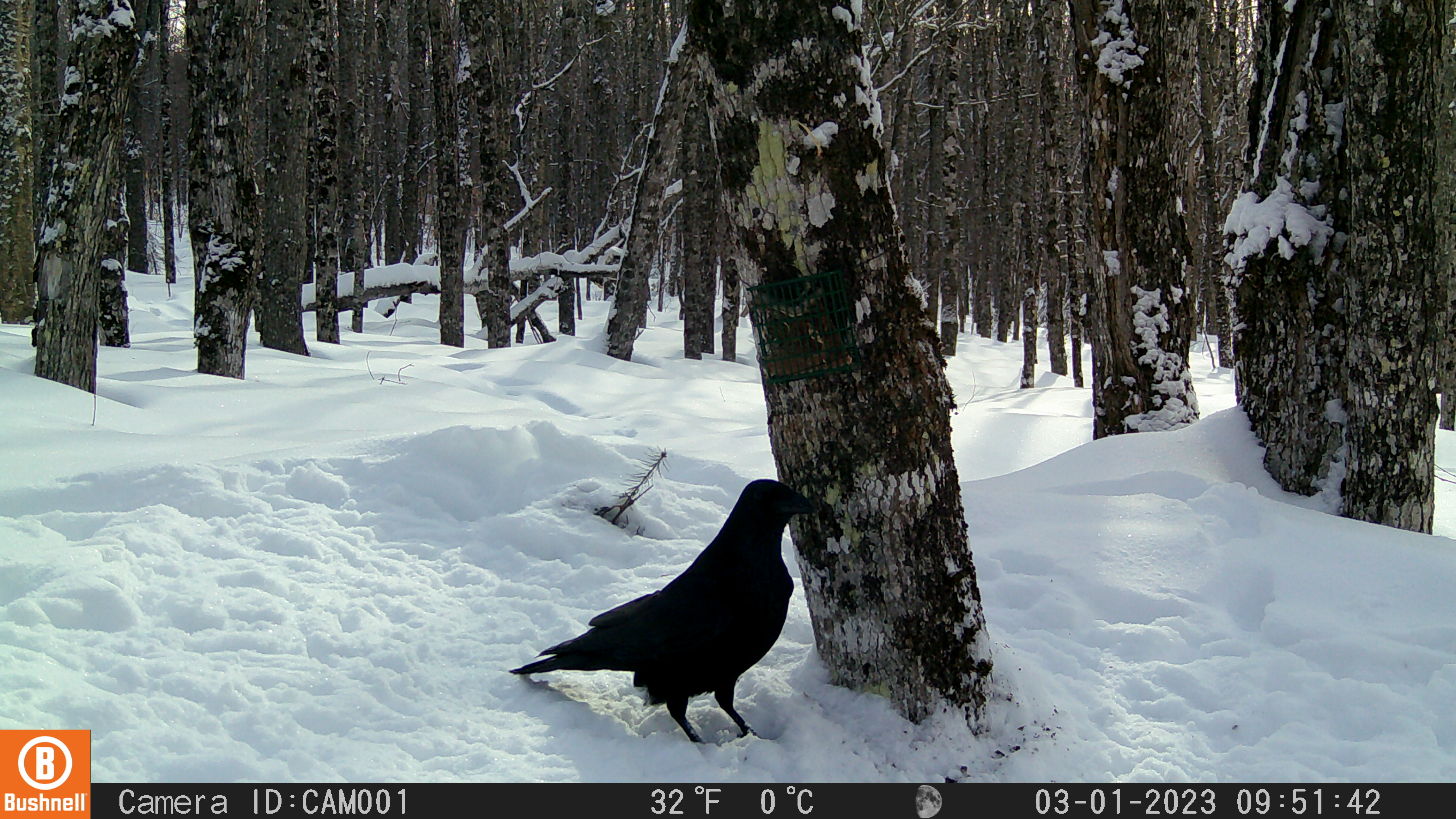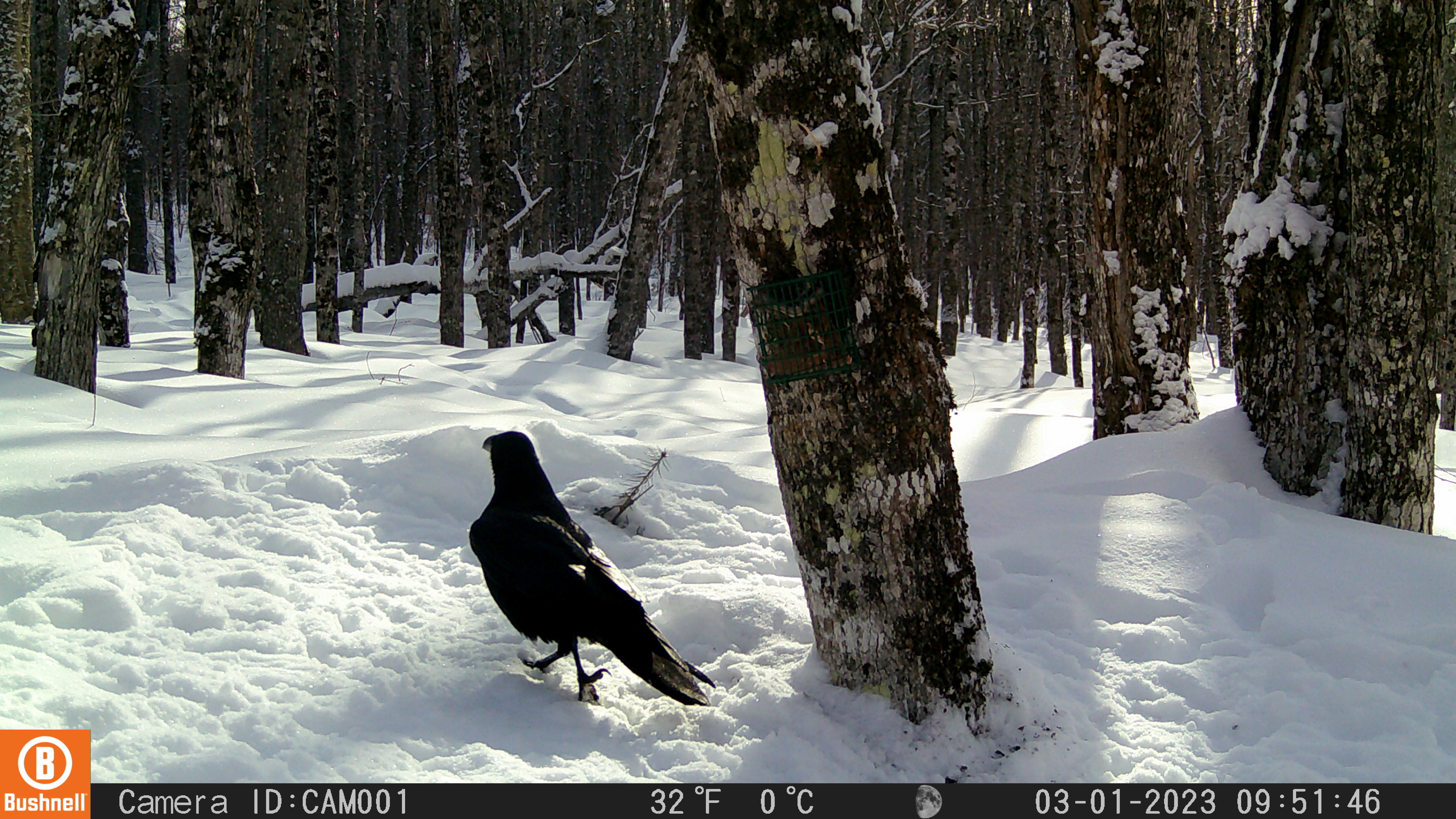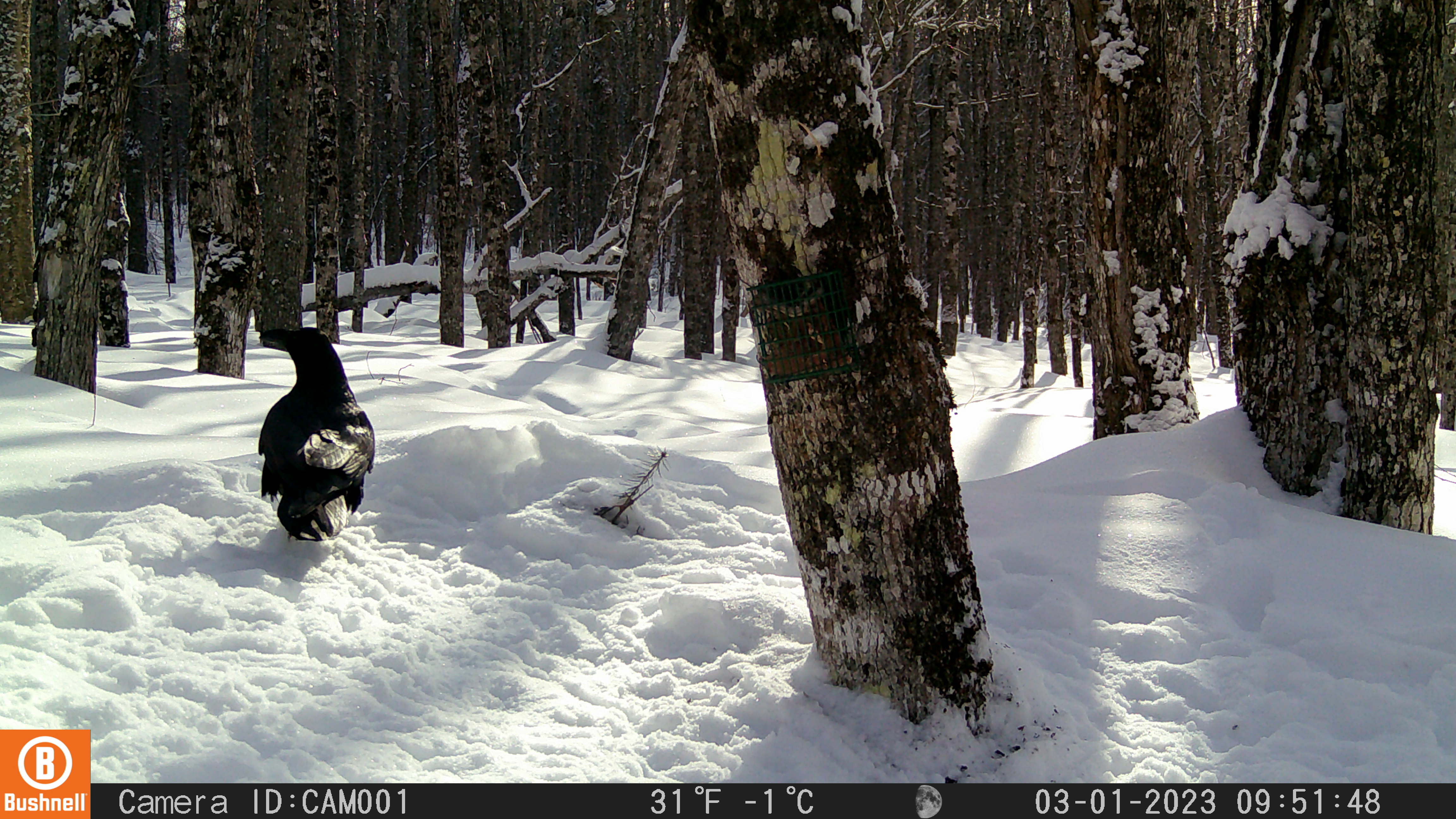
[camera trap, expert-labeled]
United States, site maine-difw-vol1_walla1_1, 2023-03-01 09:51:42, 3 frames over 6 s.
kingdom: Animalia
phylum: Chordata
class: Aves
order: Passeriformes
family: Corvidae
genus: Corvus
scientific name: Corvus corax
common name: common raven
Common raven (Corvus corax).